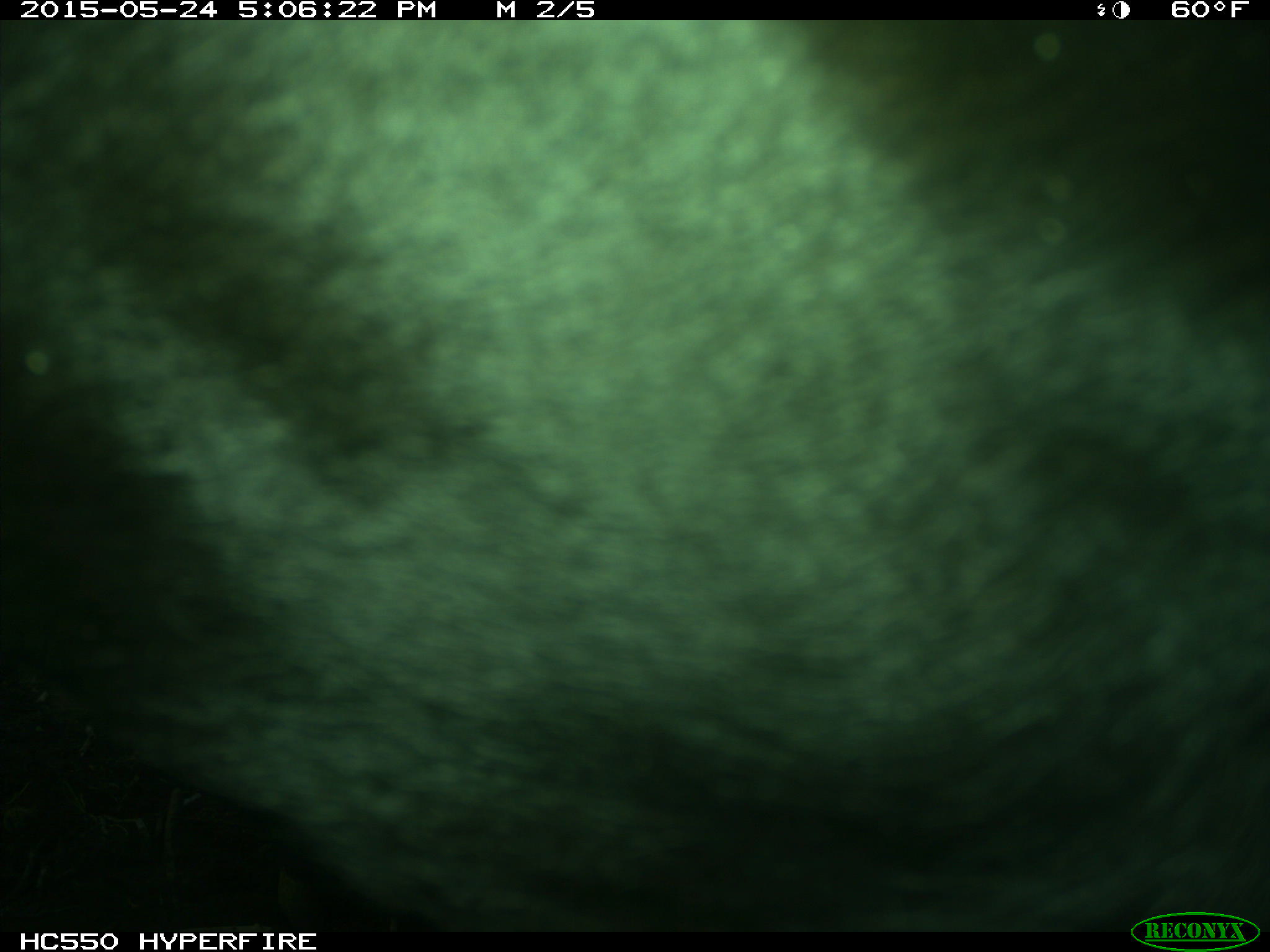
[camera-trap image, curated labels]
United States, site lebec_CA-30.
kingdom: Animalia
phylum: Chordata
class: Mammalia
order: Artiodactyla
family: Bovidae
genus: Bos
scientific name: Bos taurus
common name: domestic cow